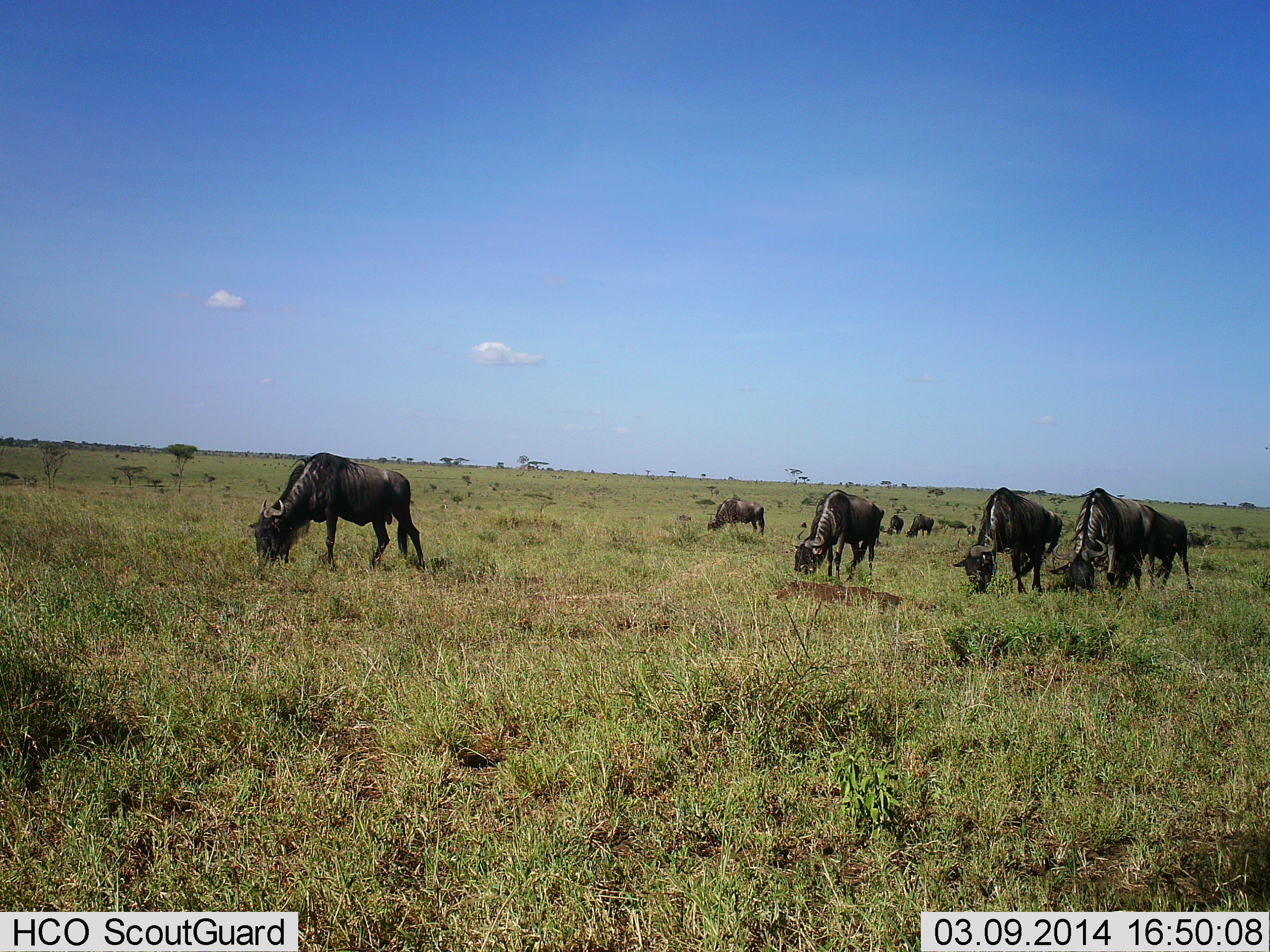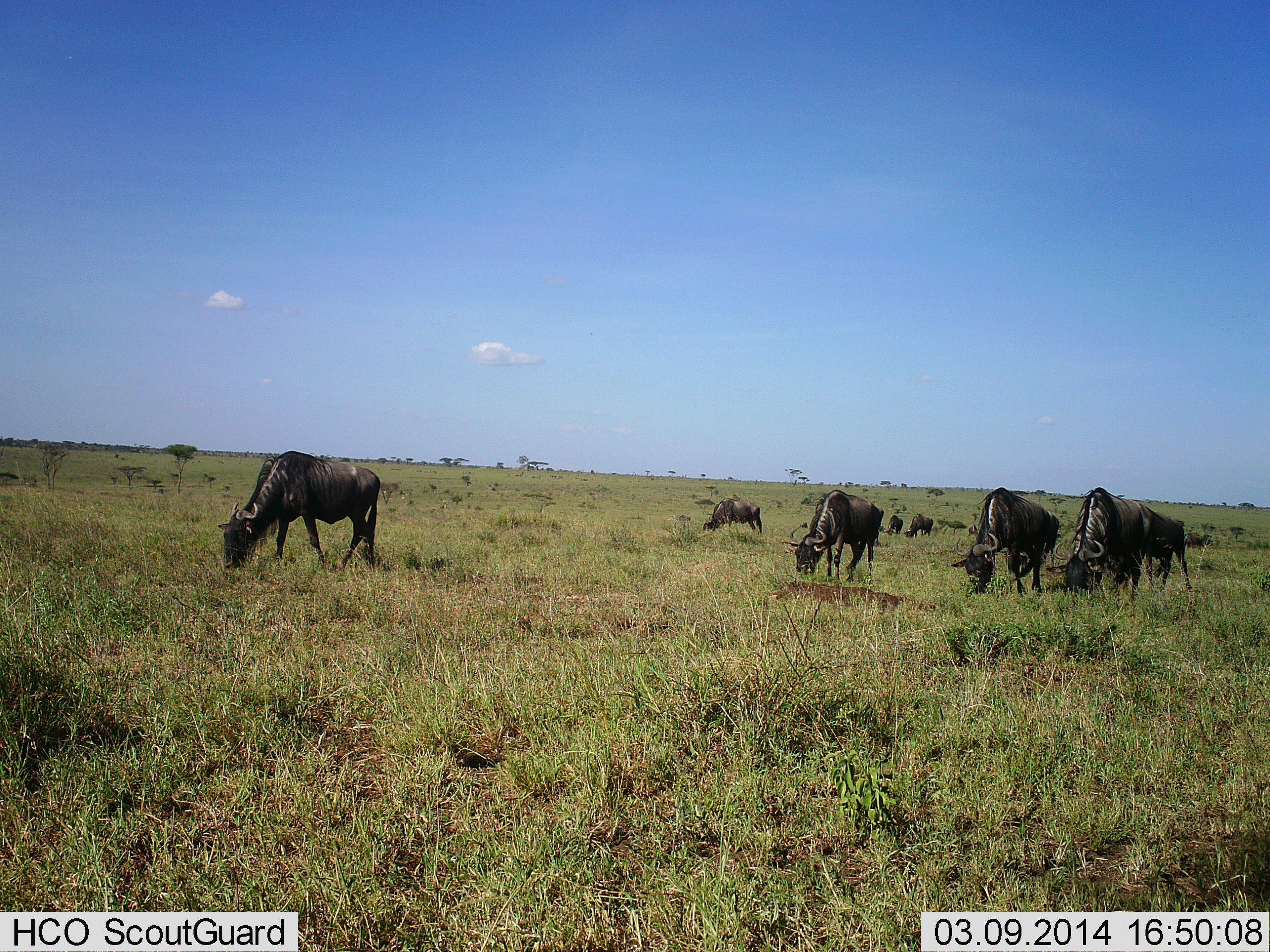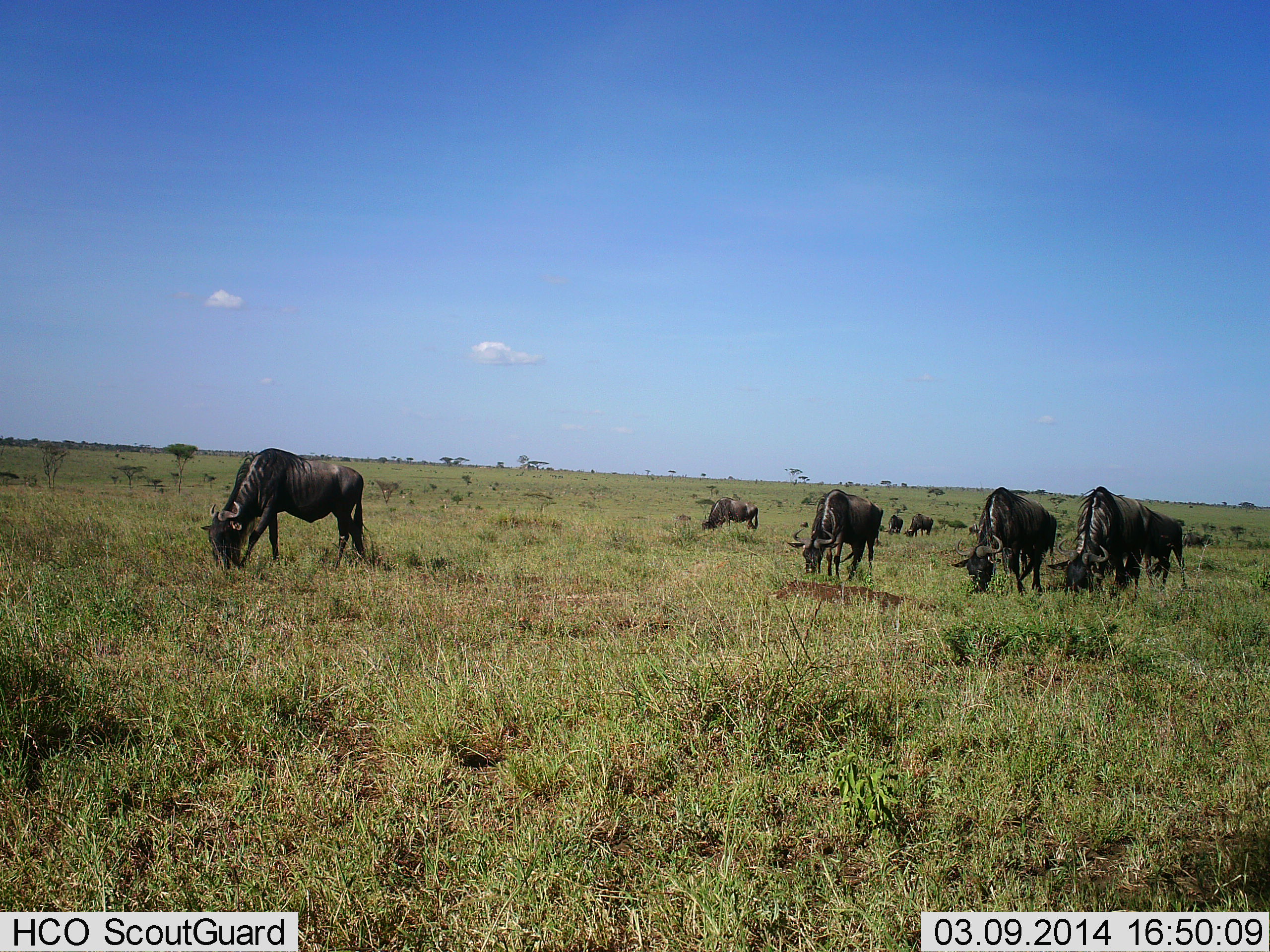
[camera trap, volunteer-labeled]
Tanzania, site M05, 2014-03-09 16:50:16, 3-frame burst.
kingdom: Animalia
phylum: Chordata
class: Mammalia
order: Artiodactyla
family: Bovidae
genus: Connochaetes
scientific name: Connochaetes taurinus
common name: blue wildebeest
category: wildebeest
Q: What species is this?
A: Wildebeest (blue wildebeest) (Connochaetes taurinus).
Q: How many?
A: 8.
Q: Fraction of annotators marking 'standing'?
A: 0%.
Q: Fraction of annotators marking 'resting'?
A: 10%.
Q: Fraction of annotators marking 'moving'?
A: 30%.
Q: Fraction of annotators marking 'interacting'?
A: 0%.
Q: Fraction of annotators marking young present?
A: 0%.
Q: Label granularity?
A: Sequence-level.